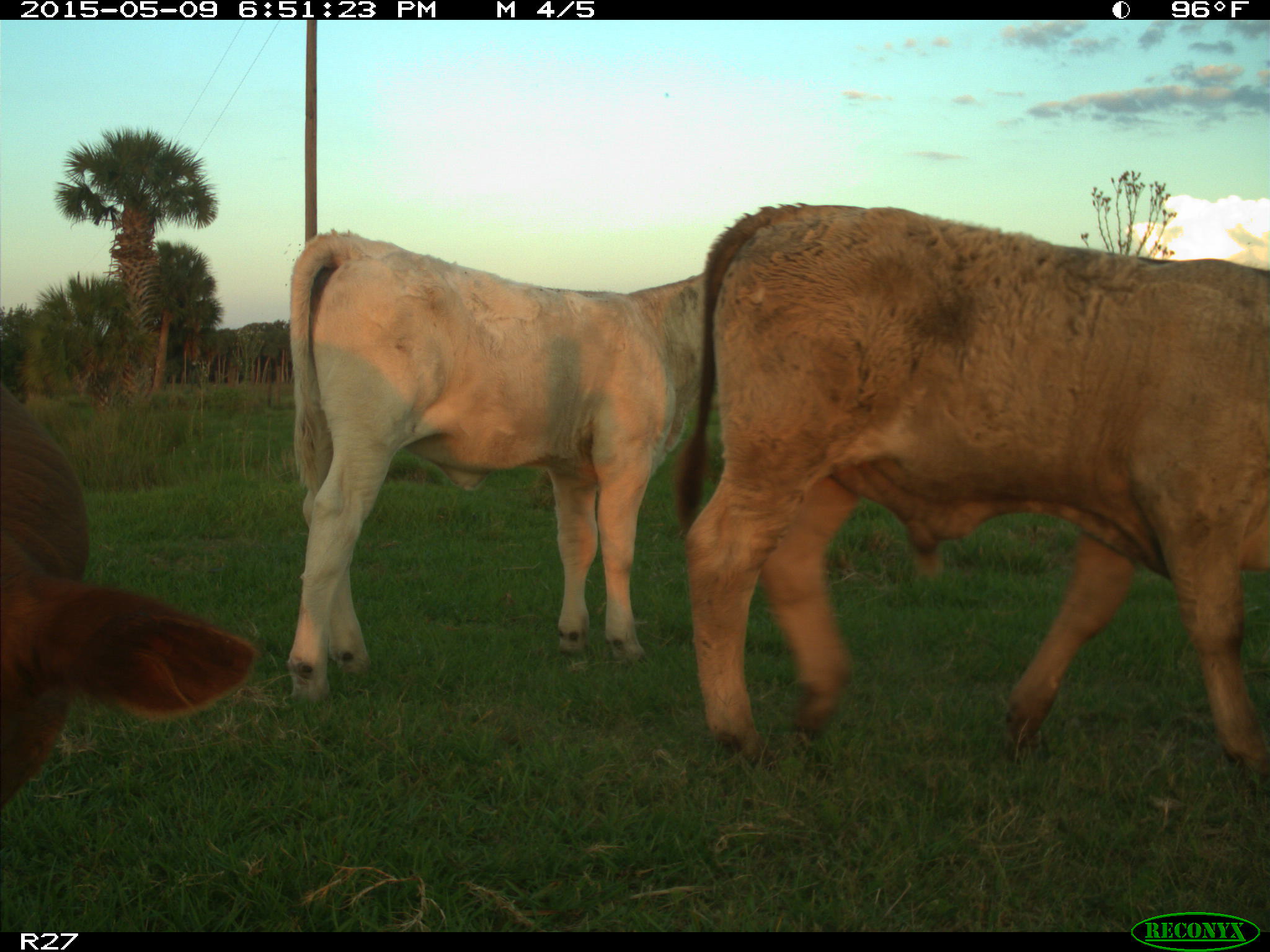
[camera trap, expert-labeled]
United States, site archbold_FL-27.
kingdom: Animalia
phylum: Chordata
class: Mammalia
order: Artiodactyla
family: Bovidae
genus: Bos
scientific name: Bos taurus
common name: domestic cow